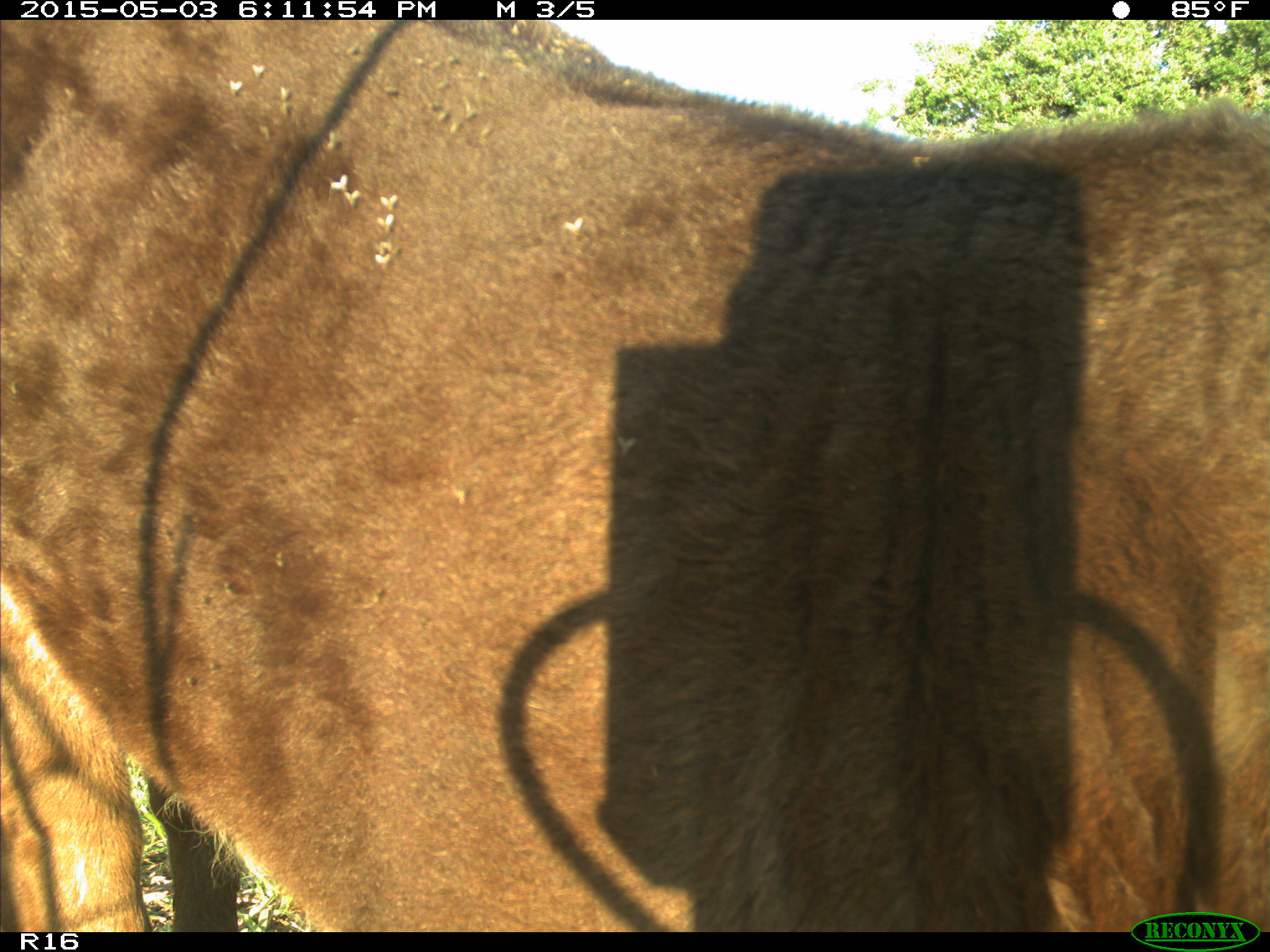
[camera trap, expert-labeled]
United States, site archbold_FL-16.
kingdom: Animalia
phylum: Chordata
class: Mammalia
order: Artiodactyla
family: Bovidae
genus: Bos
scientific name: Bos taurus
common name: domestic cow